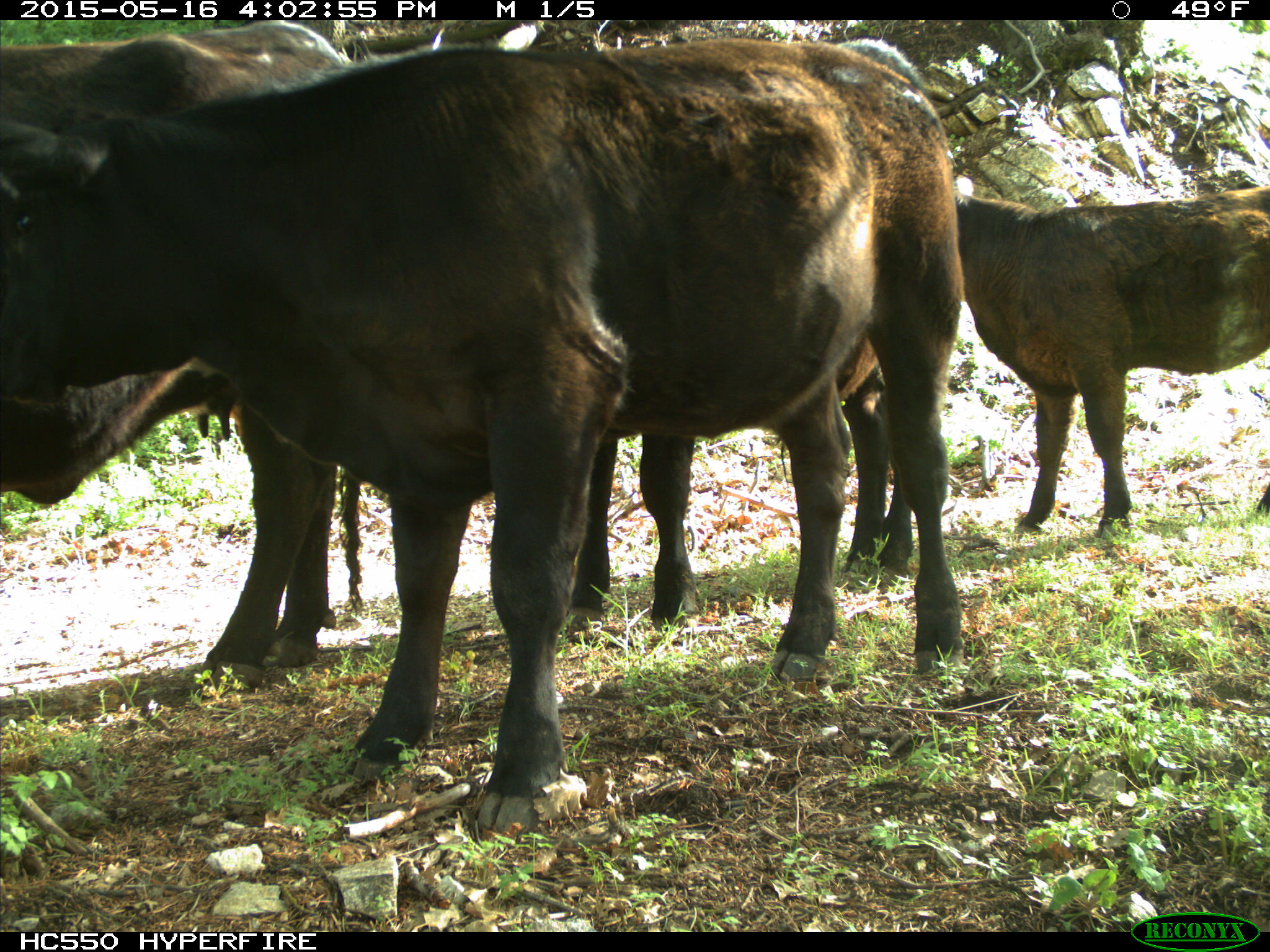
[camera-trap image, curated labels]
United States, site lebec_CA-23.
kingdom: Animalia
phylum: Chordata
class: Mammalia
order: Artiodactyla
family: Bovidae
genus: Bos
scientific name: Bos taurus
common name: domestic cow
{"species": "Bos taurus (domestic cow)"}